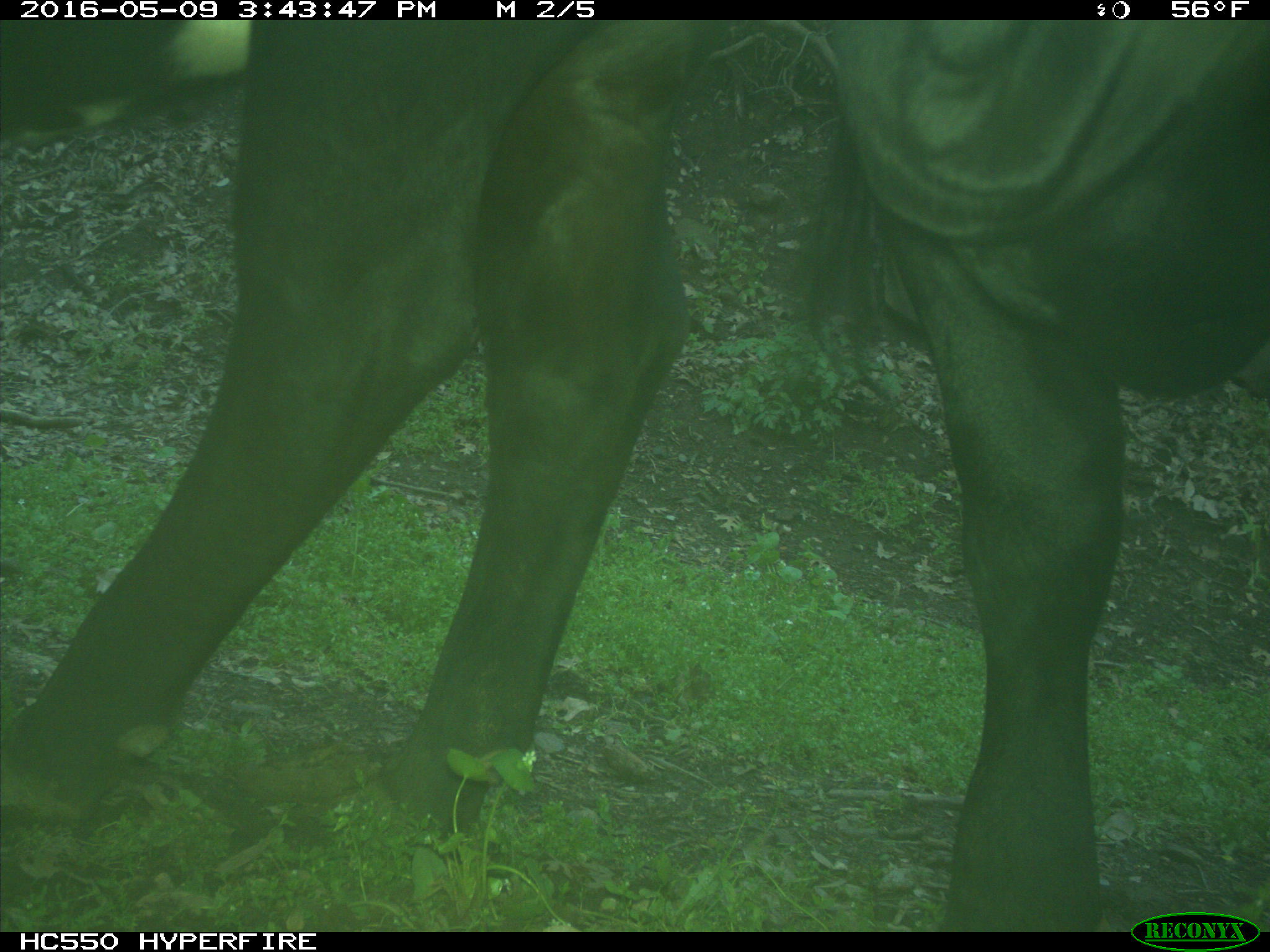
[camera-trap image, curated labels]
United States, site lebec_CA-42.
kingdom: Animalia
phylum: Chordata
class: Mammalia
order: Artiodactyla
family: Bovidae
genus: Bos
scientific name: Bos taurus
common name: domestic cow